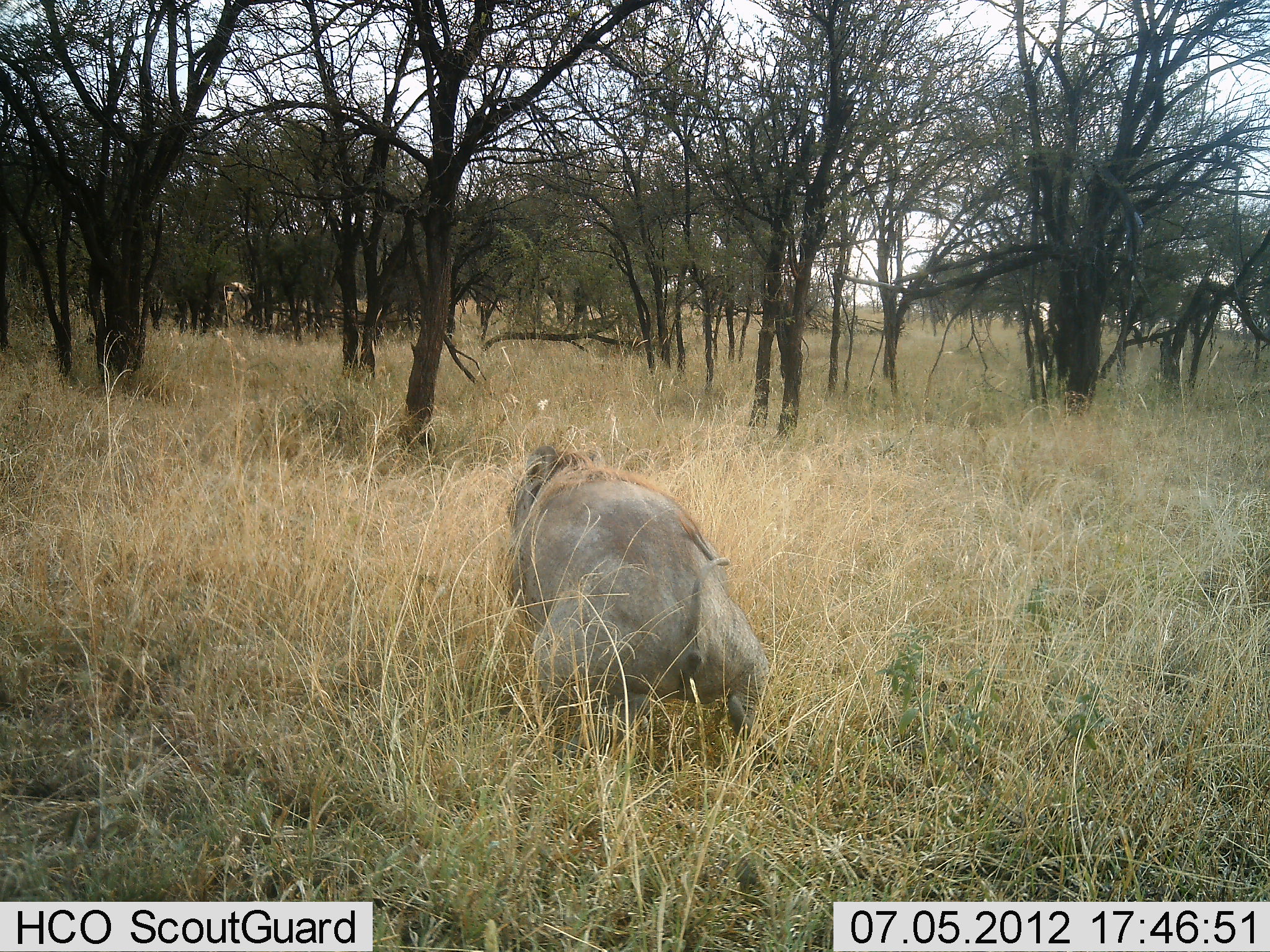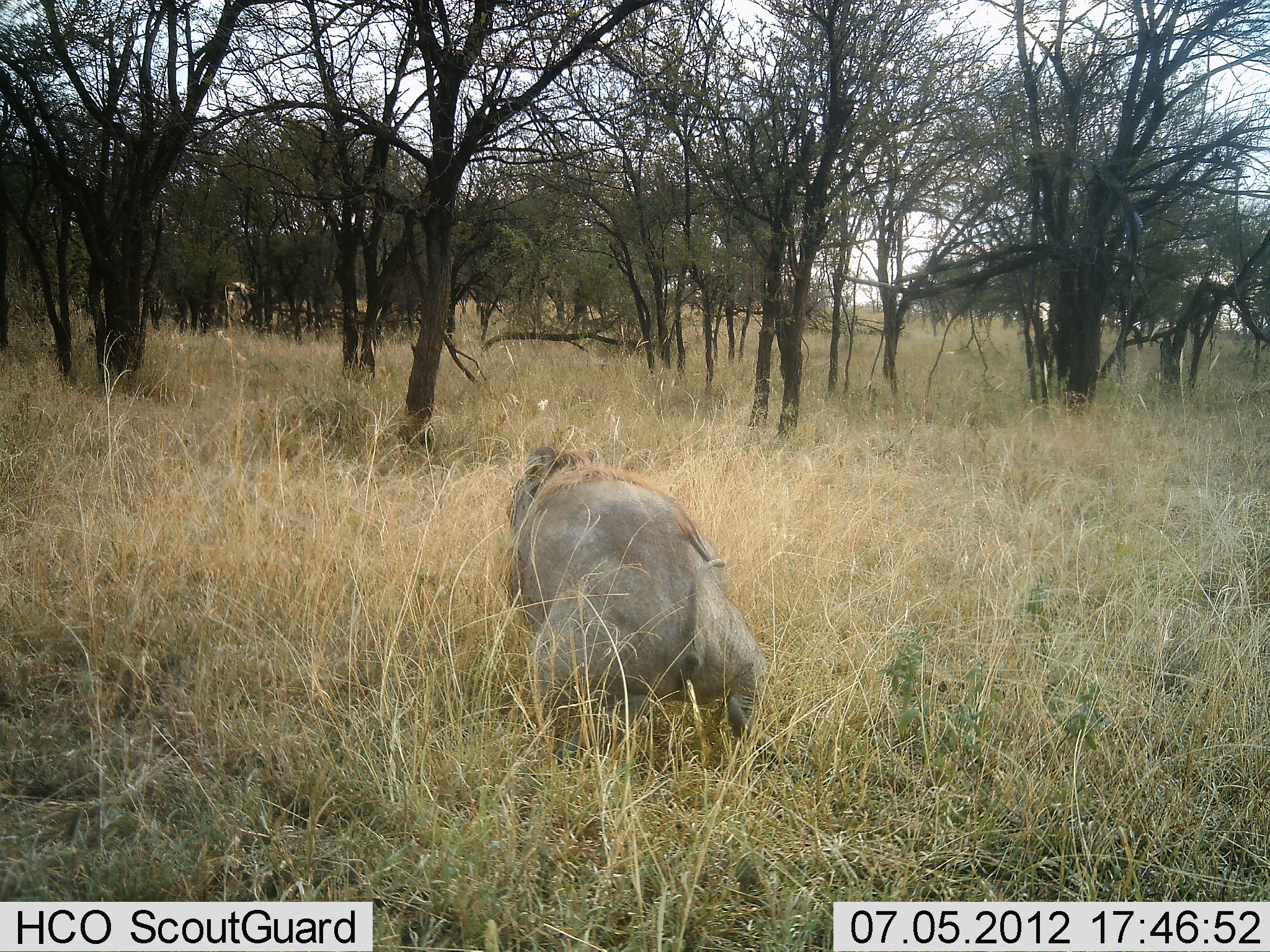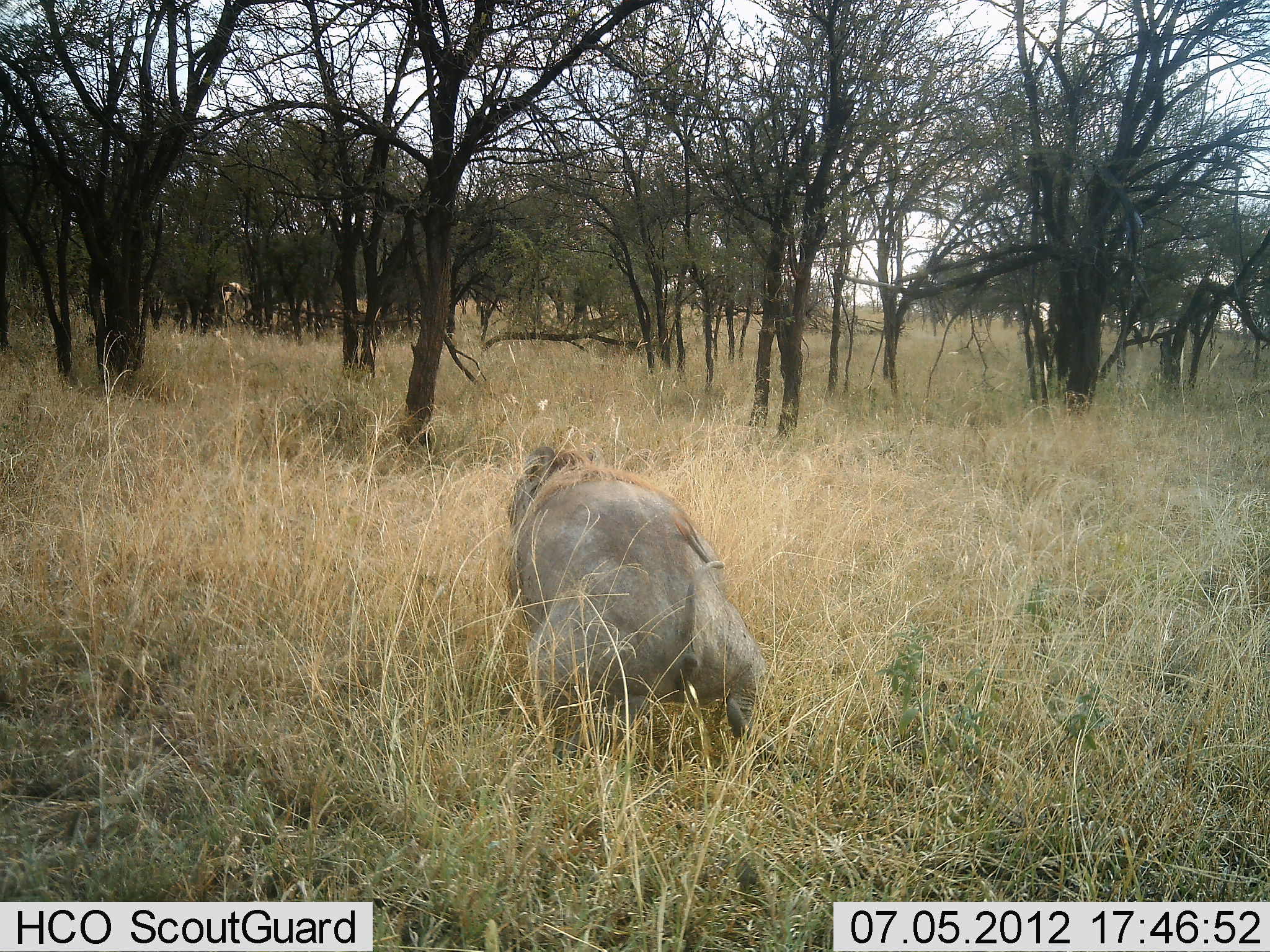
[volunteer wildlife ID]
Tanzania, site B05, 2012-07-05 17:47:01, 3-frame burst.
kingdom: Animalia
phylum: Chordata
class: Mammalia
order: Artiodactyla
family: Suidae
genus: Phacochoerus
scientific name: Phacochoerus africanus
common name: warthog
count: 1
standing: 90%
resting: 0%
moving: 10%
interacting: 0%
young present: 0%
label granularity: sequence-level